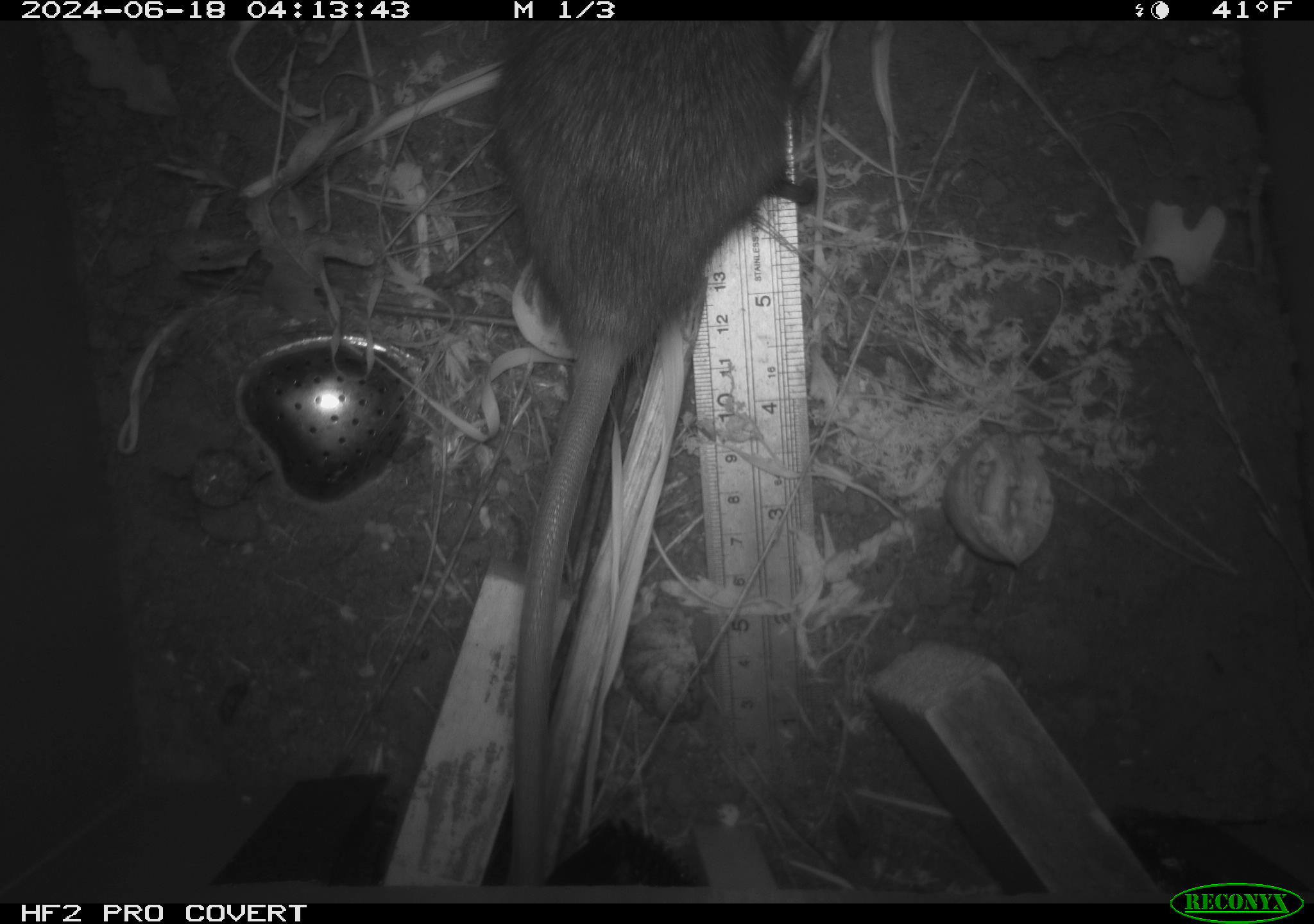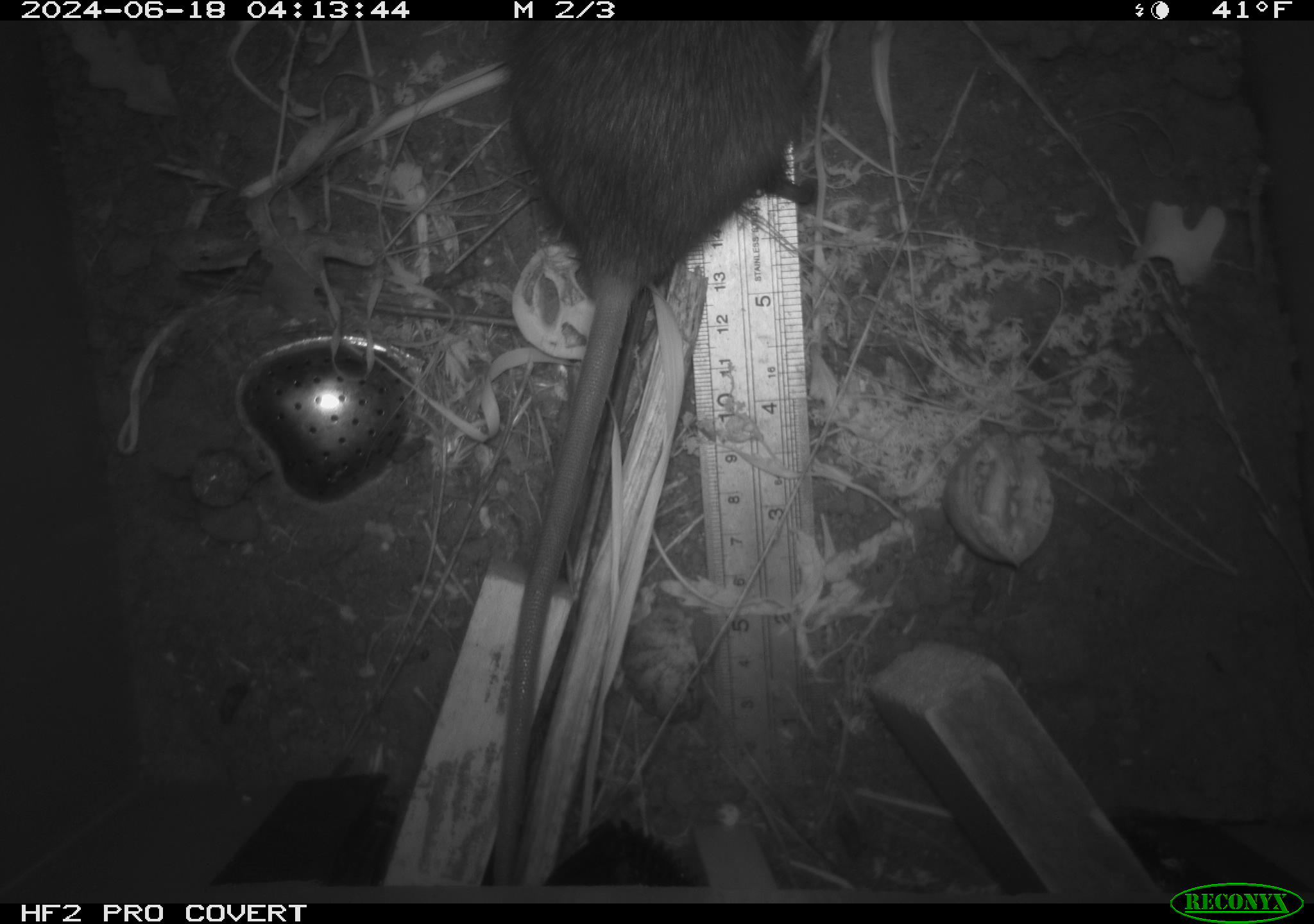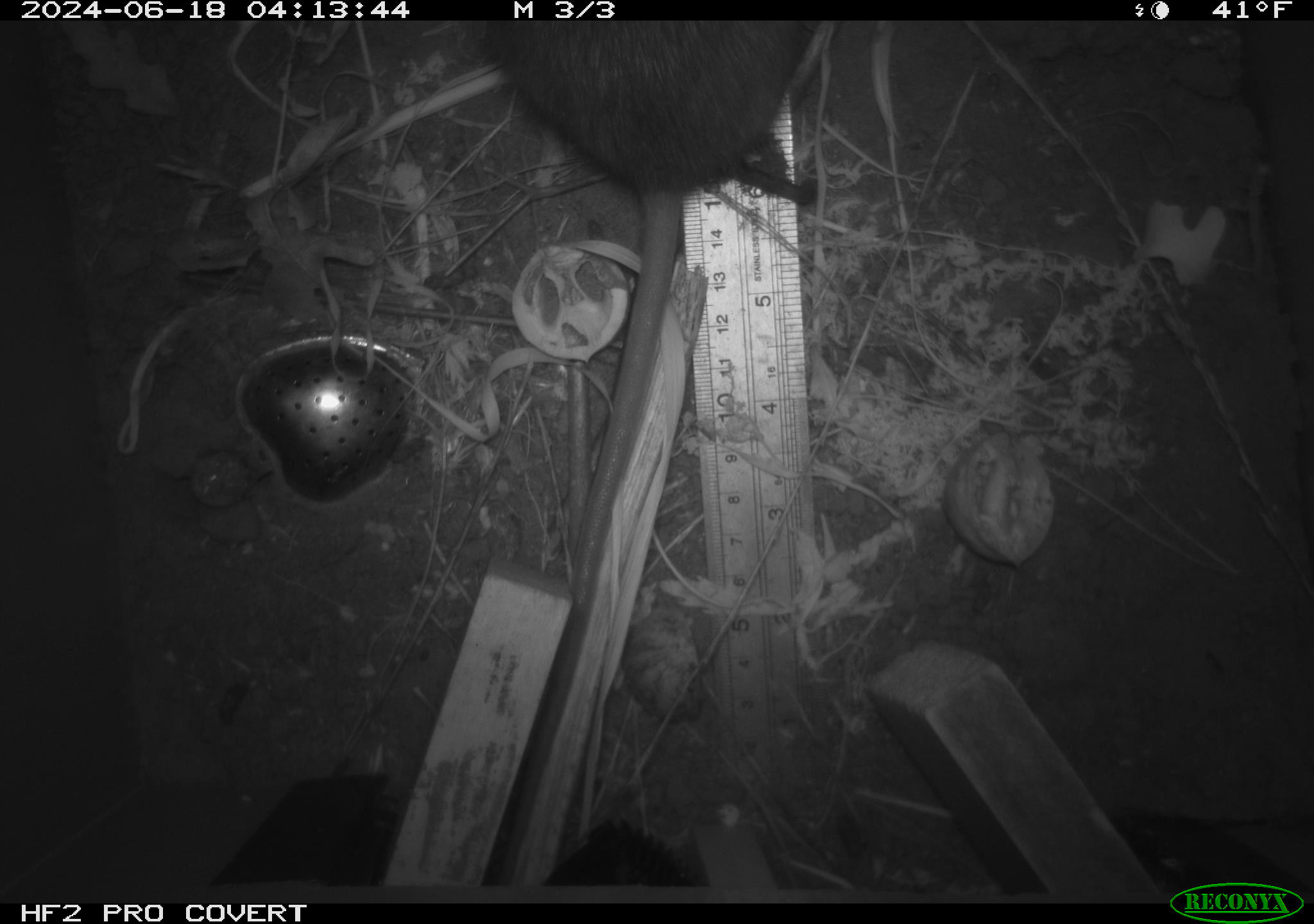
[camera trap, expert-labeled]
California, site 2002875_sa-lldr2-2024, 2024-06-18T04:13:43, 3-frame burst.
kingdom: Animalia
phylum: Chordata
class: Mammalia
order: Rodentia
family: Muridae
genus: Rattus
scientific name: Rattus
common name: rat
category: rattus species